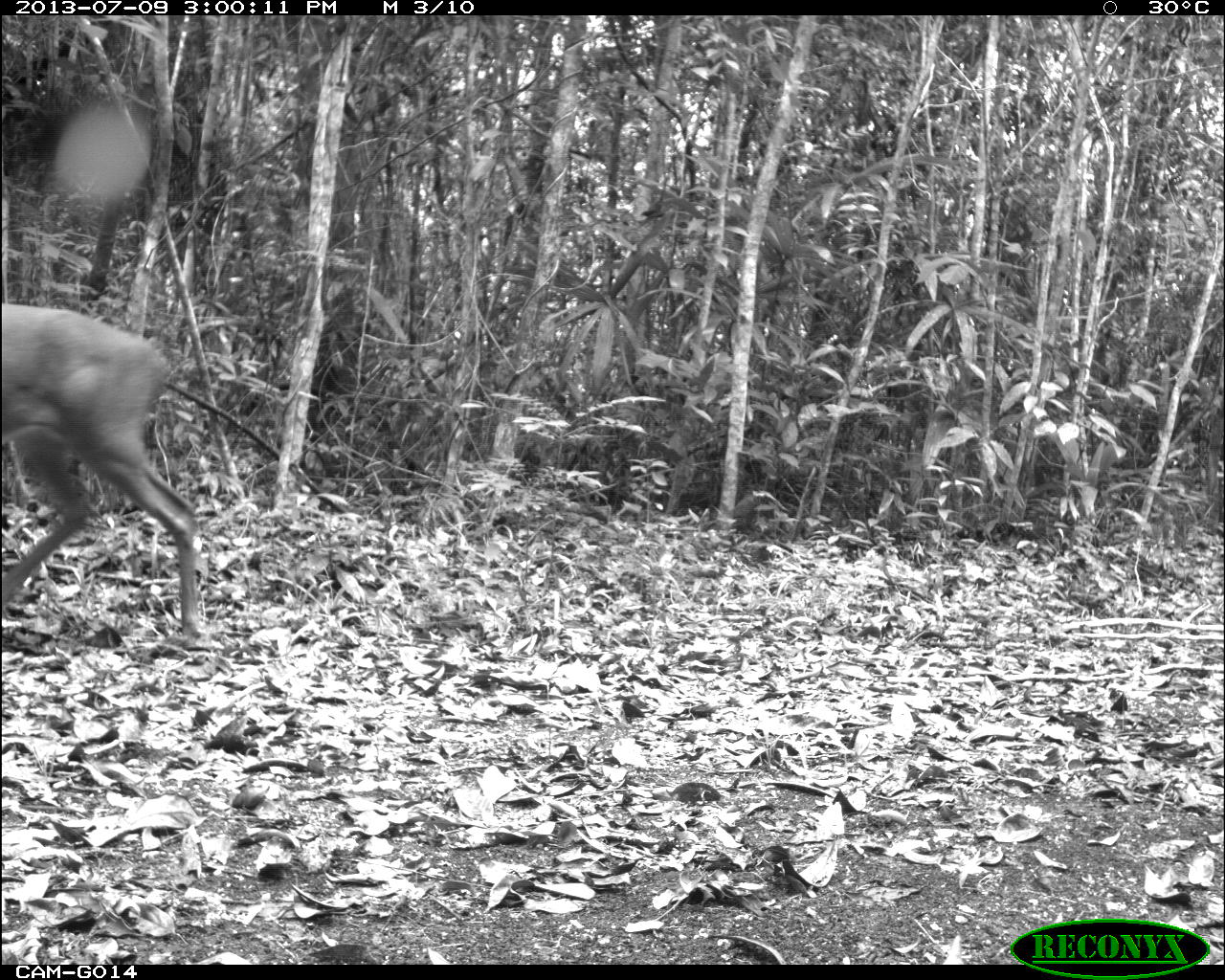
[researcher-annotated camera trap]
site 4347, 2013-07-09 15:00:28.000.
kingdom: Animalia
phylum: Chordata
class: Mammalia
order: Artiodactyla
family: Cervidae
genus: Odocoileus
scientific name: Odocoileus virginianus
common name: white-tailed deer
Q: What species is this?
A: Odocoileus virginianus (white-tailed deer).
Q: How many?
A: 1.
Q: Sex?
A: Female.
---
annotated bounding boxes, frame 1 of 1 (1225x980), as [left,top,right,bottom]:
odocoileus virginianus: [0,303,210,649]